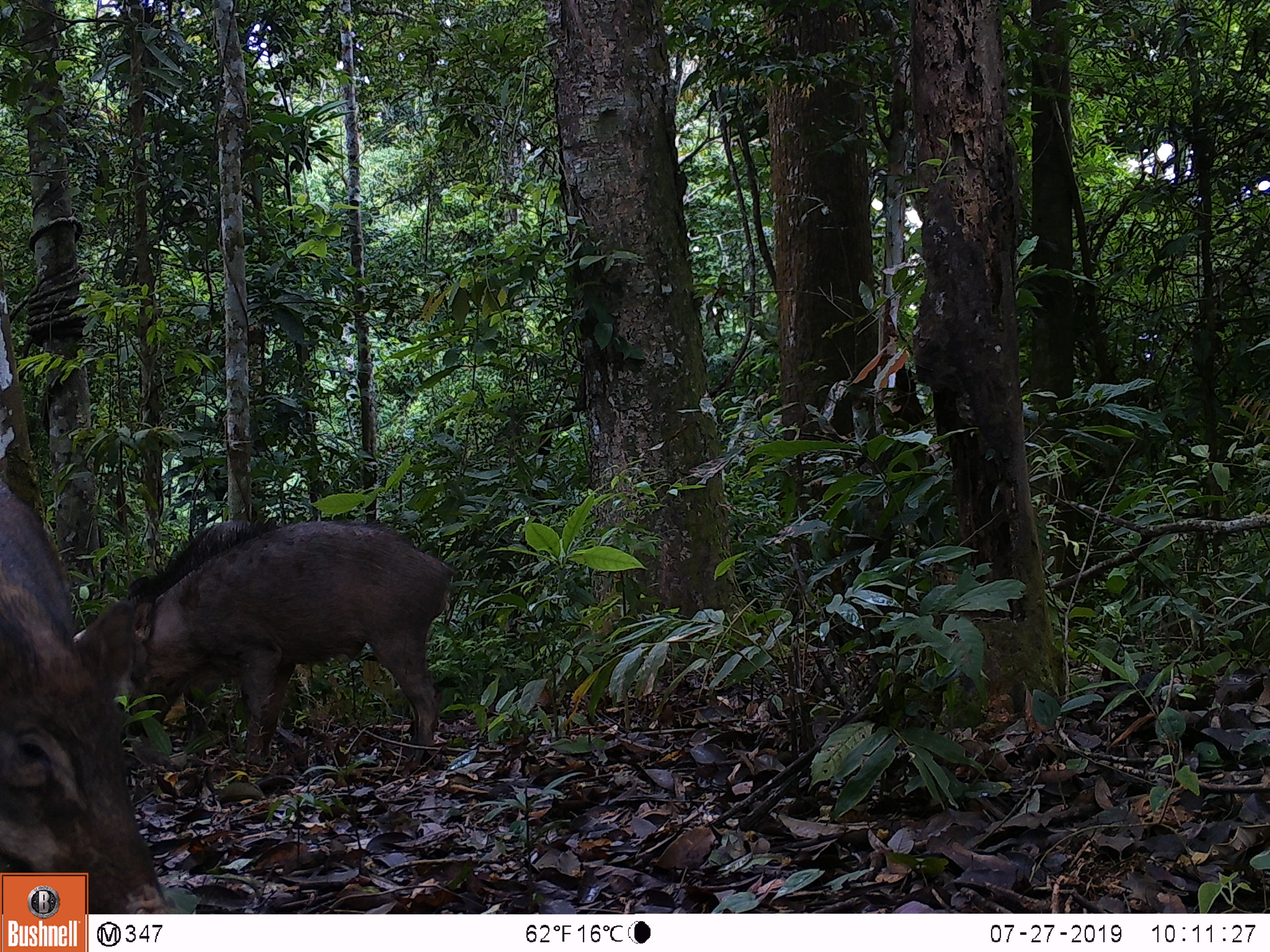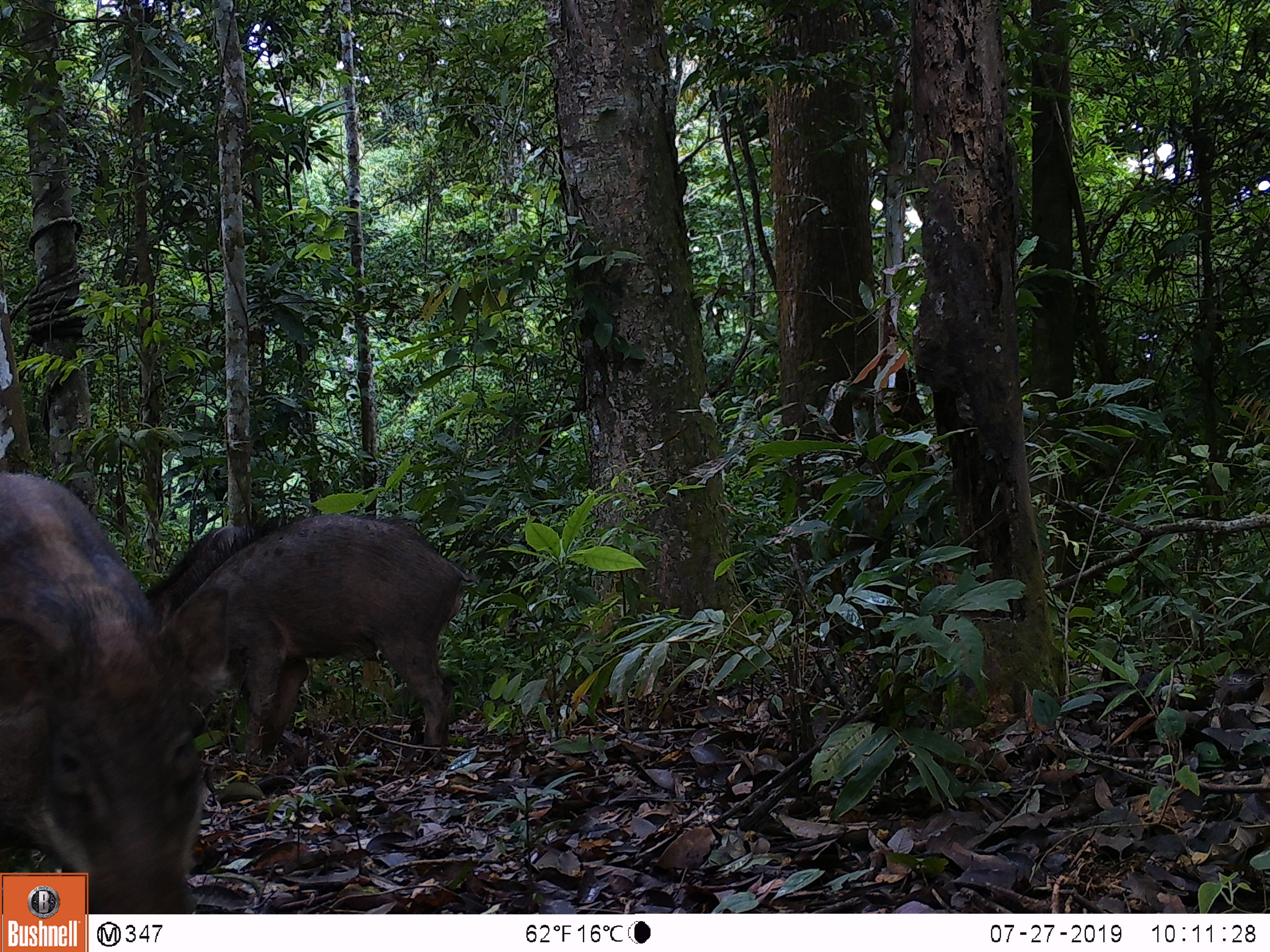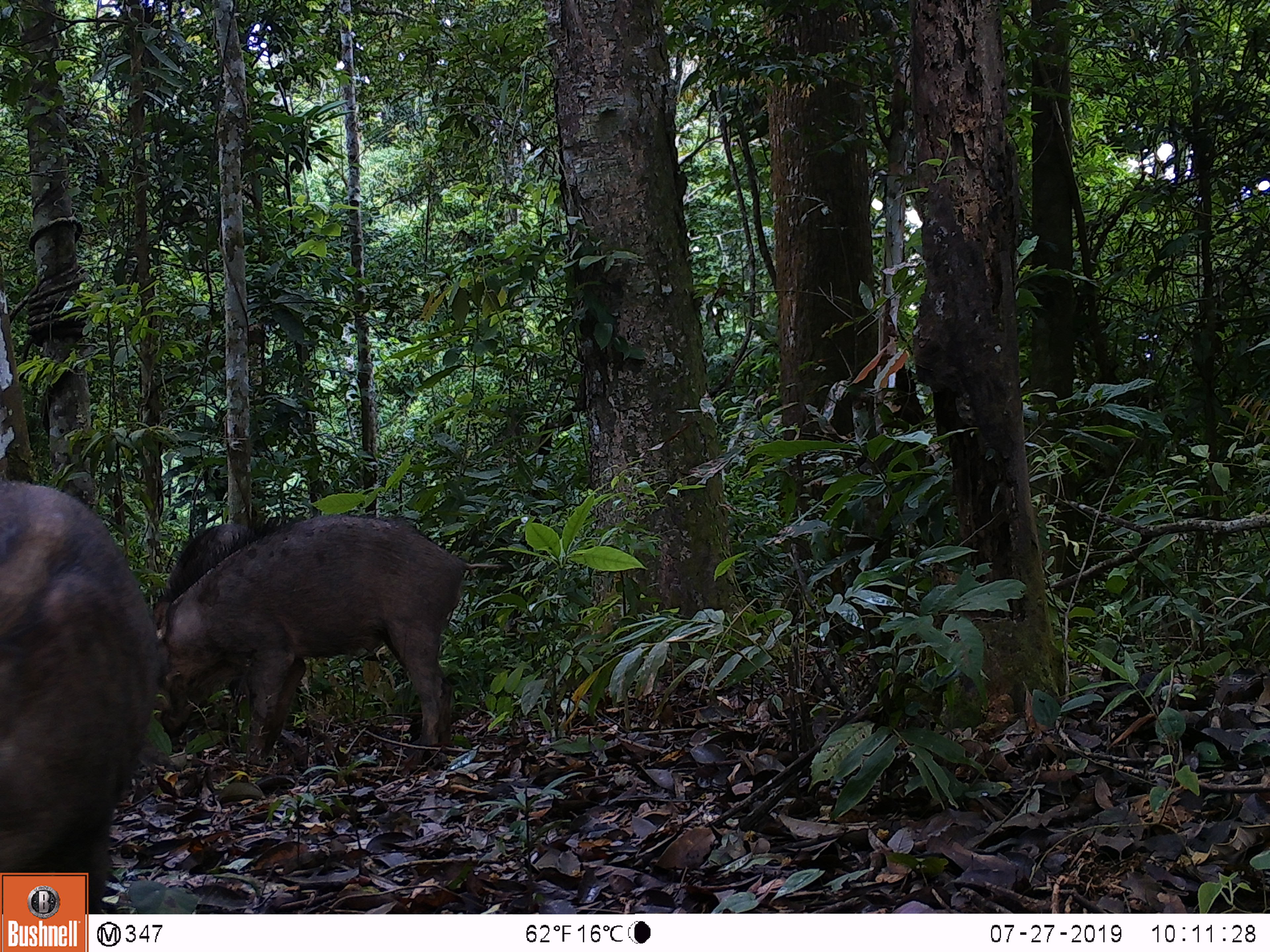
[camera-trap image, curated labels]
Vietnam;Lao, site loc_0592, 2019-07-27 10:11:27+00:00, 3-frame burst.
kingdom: Animalia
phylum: Chordata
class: Mammalia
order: Artiodactyla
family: Suidae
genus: Sus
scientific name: Sus scrofa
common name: eurasian wild pig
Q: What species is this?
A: Eurasian wild pig (Sus scrofa).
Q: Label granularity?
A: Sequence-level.